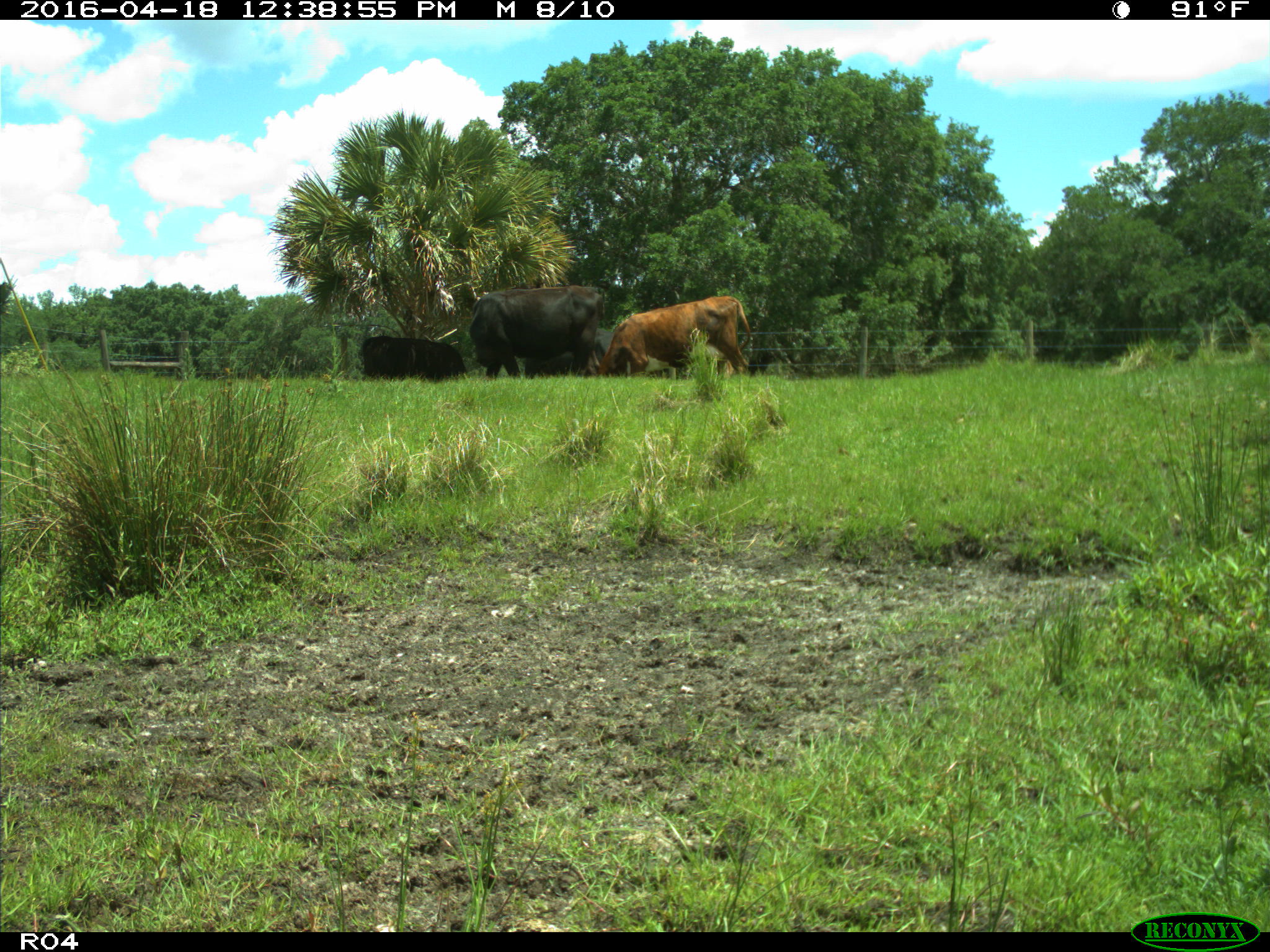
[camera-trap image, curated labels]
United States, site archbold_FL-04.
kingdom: Animalia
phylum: Chordata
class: Mammalia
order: Artiodactyla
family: Bovidae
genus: Bos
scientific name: Bos taurus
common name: domestic cow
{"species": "Bos taurus (domestic cow)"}